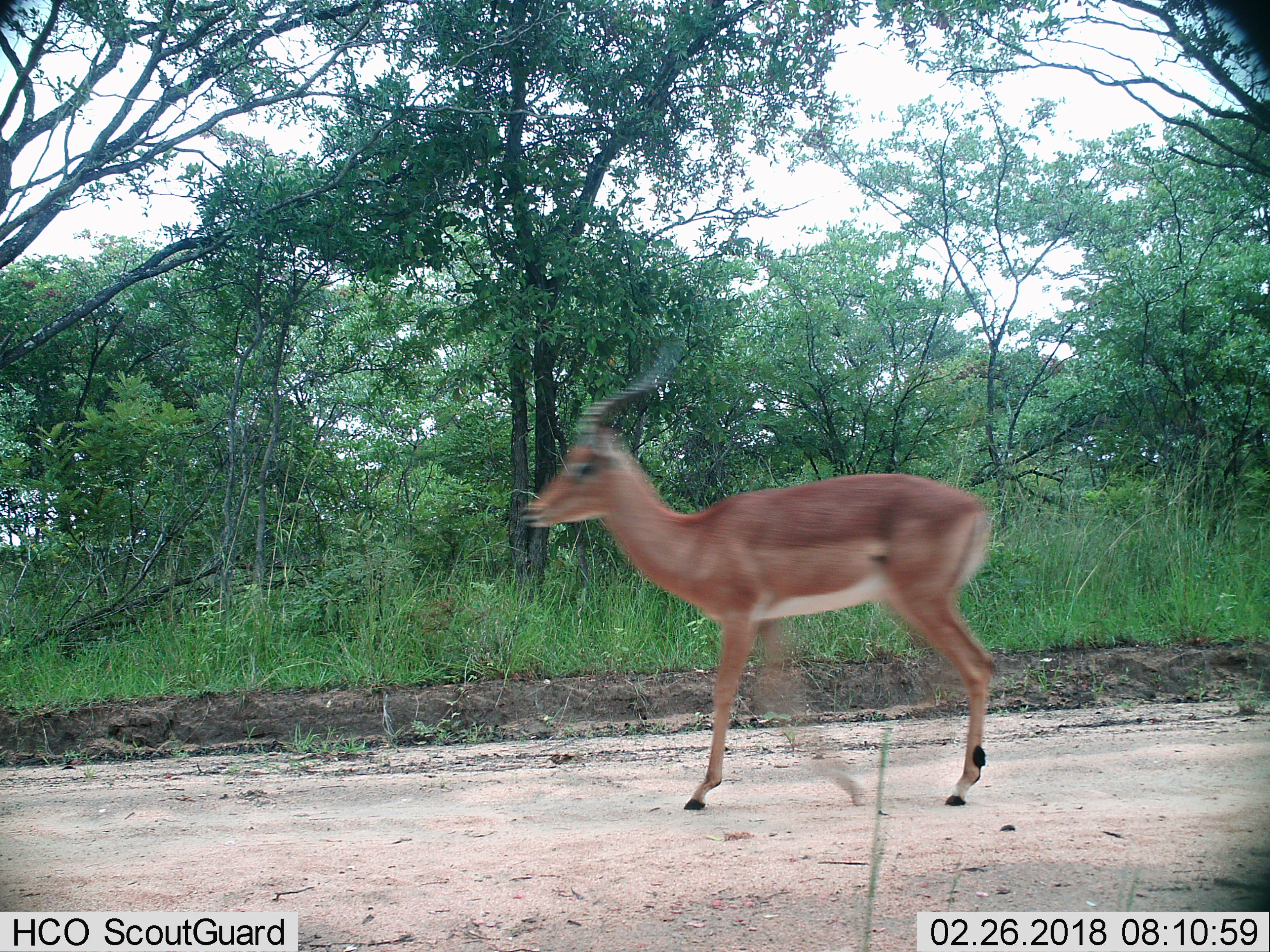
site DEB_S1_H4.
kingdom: Animalia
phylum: Chordata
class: Mammalia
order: Artiodactyla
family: Bovidae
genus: Aepyceros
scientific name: Aepyceros melampus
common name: impala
Impala (Aepyceros melampus), count 1. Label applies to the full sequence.